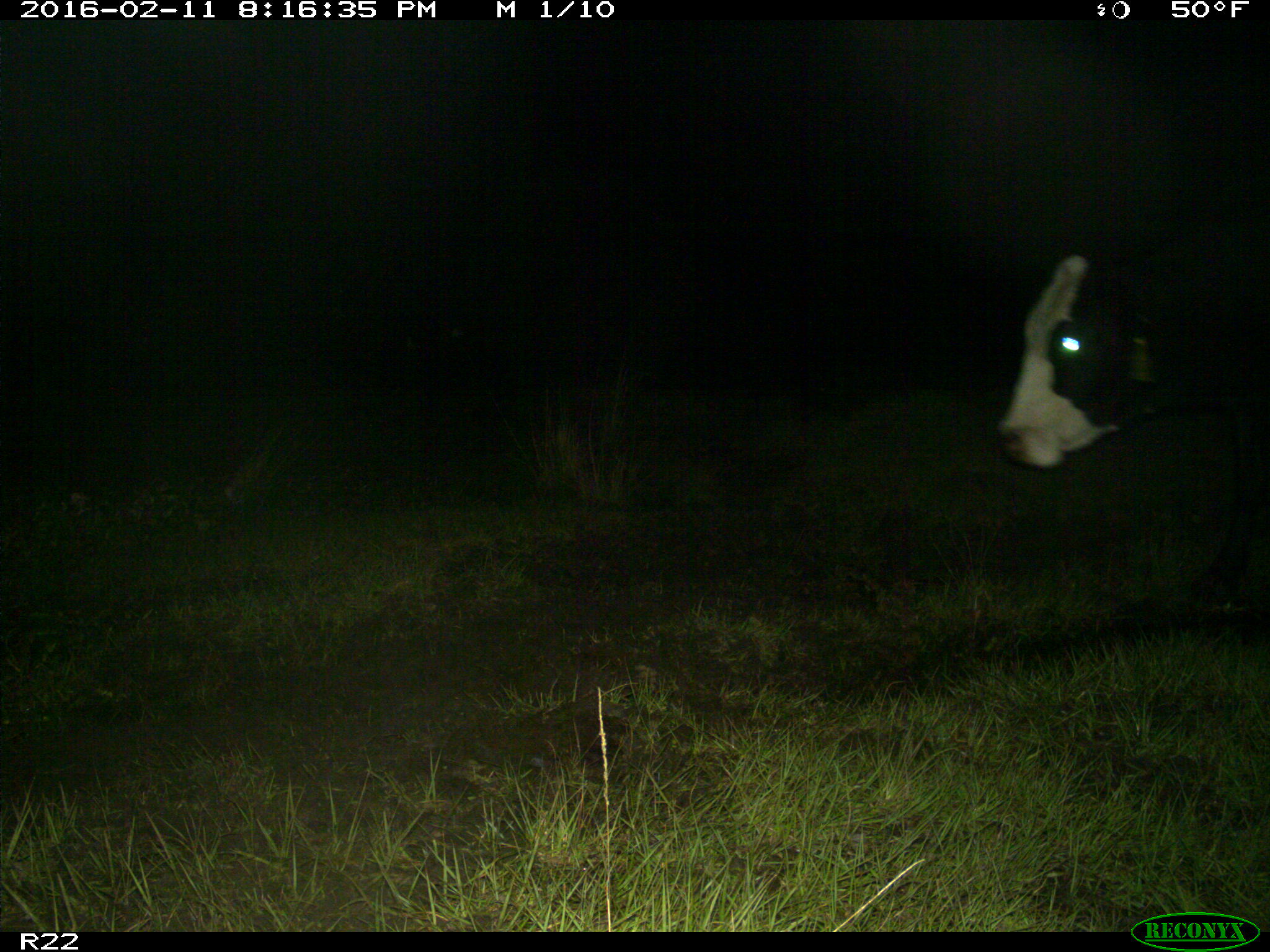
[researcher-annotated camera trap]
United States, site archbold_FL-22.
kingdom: Animalia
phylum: Chordata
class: Mammalia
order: Artiodactyla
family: Bovidae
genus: Bos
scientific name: Bos taurus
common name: domestic cow